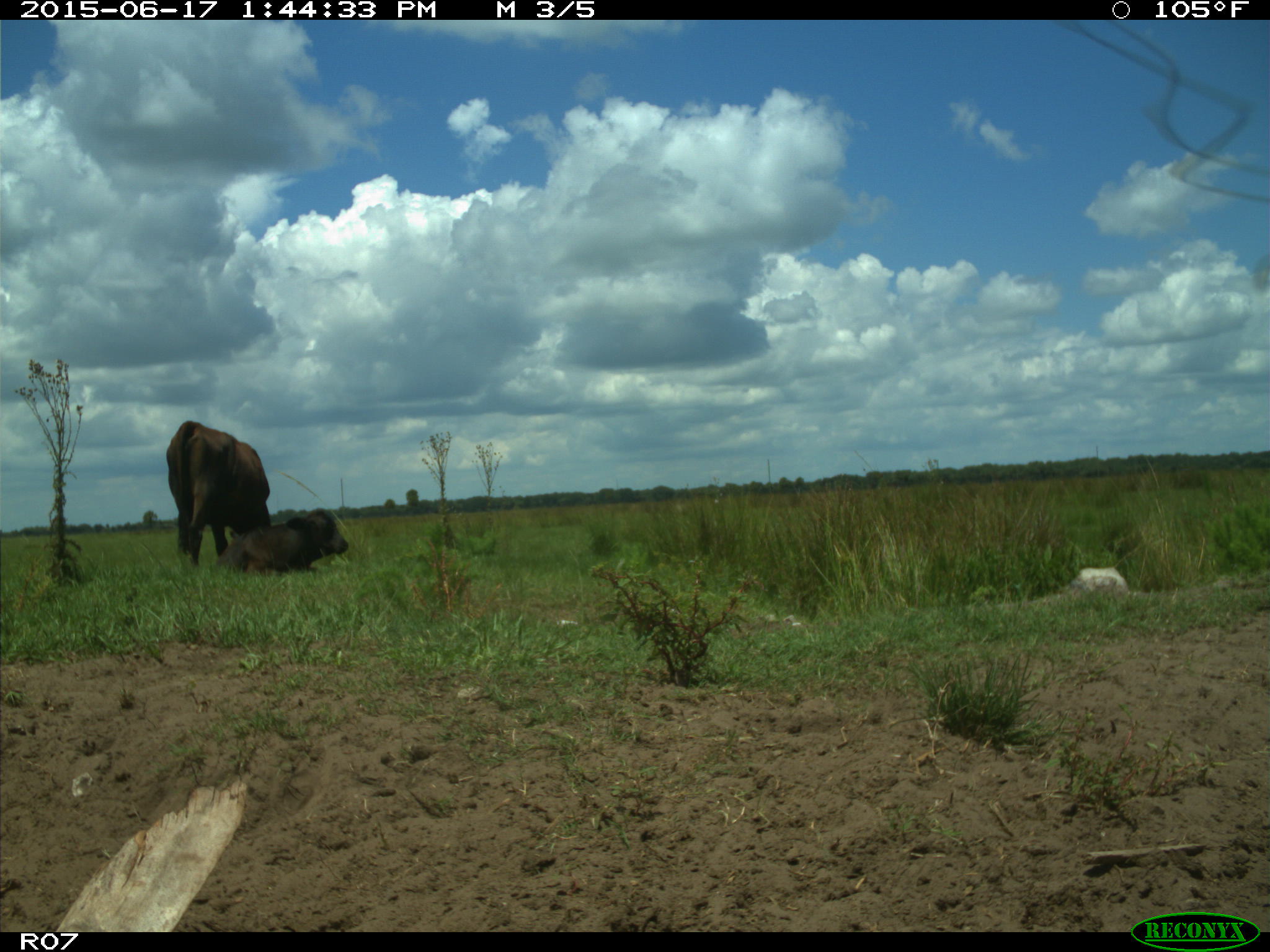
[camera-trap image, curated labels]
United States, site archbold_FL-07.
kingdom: Animalia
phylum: Chordata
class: Mammalia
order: Artiodactyla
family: Bovidae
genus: Bos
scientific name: Bos taurus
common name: domestic cow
Bos taurus (domestic cow).